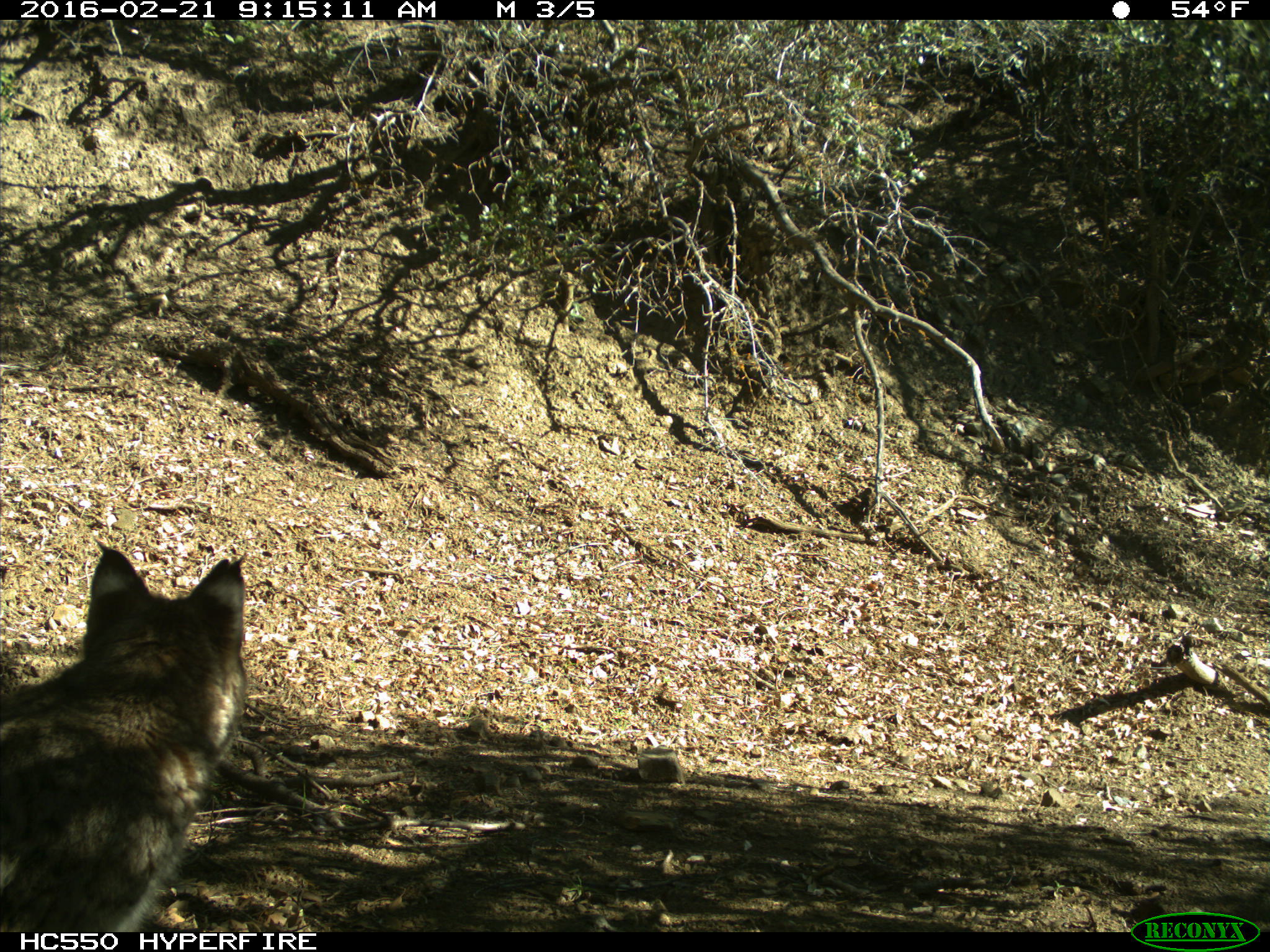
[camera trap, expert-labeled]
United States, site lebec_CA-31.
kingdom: Animalia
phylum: Chordata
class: Mammalia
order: Carnivora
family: Felidae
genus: Lynx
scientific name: Lynx rufus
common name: bobcat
Lynx rufus (bobcat).